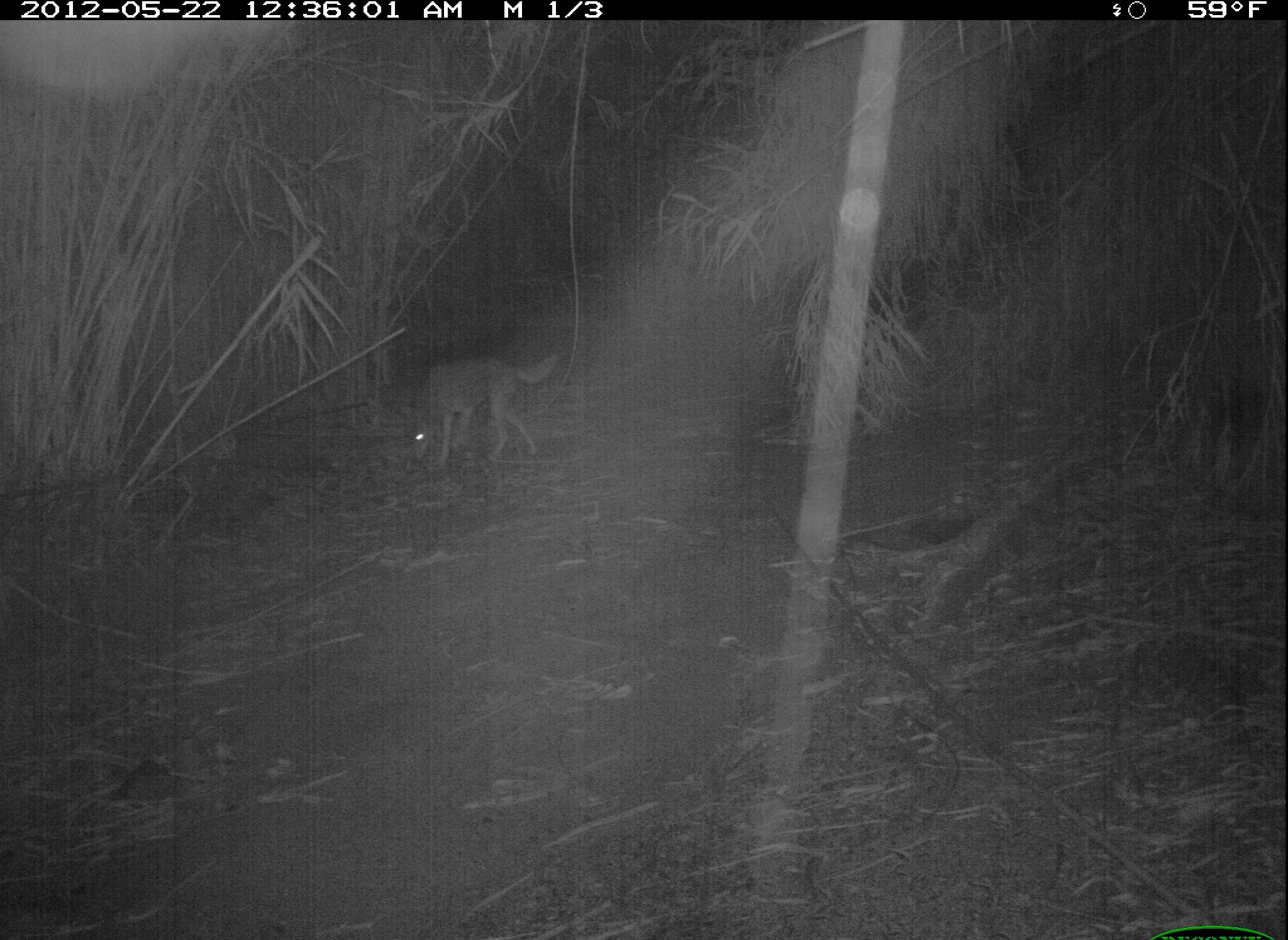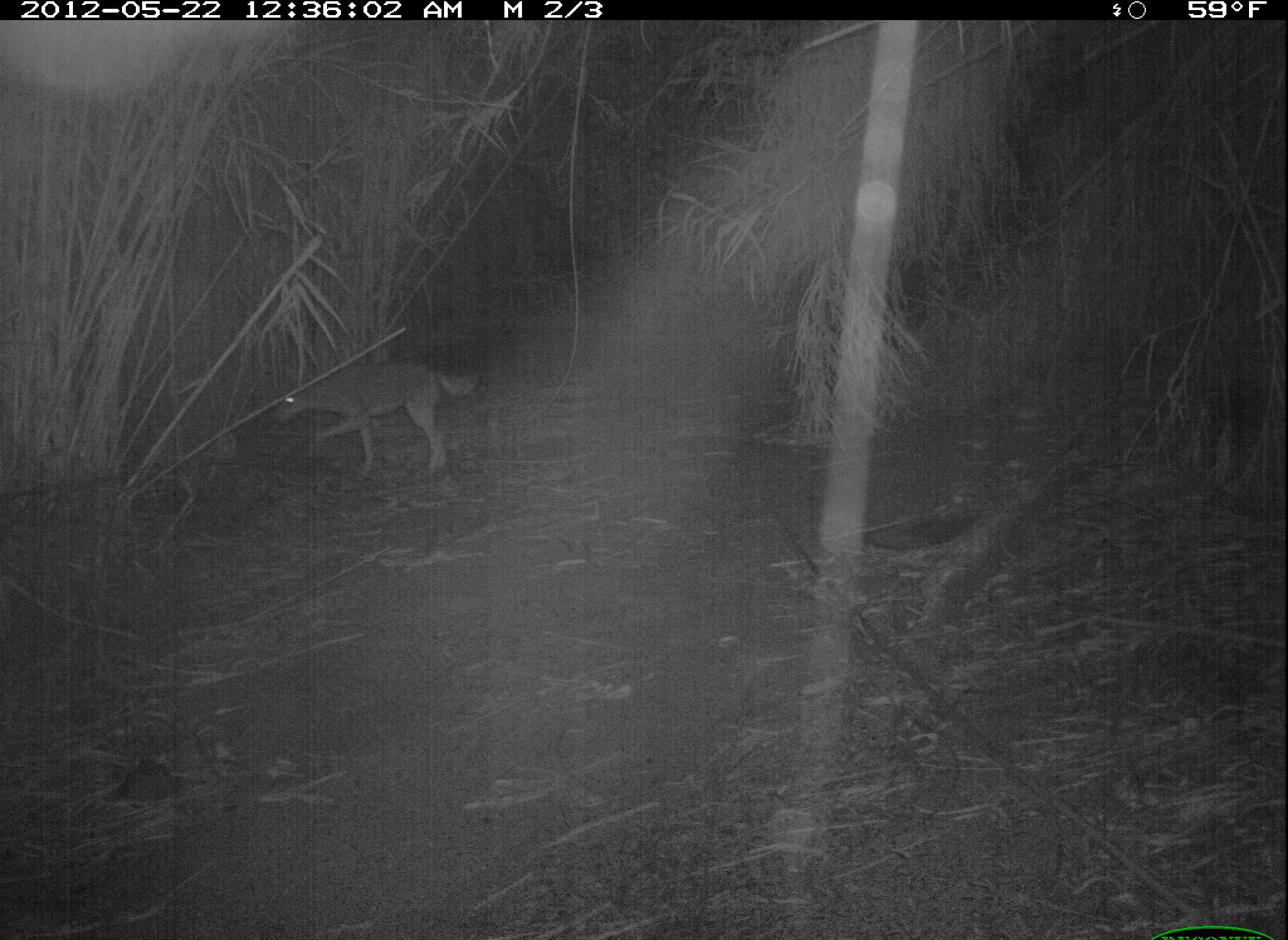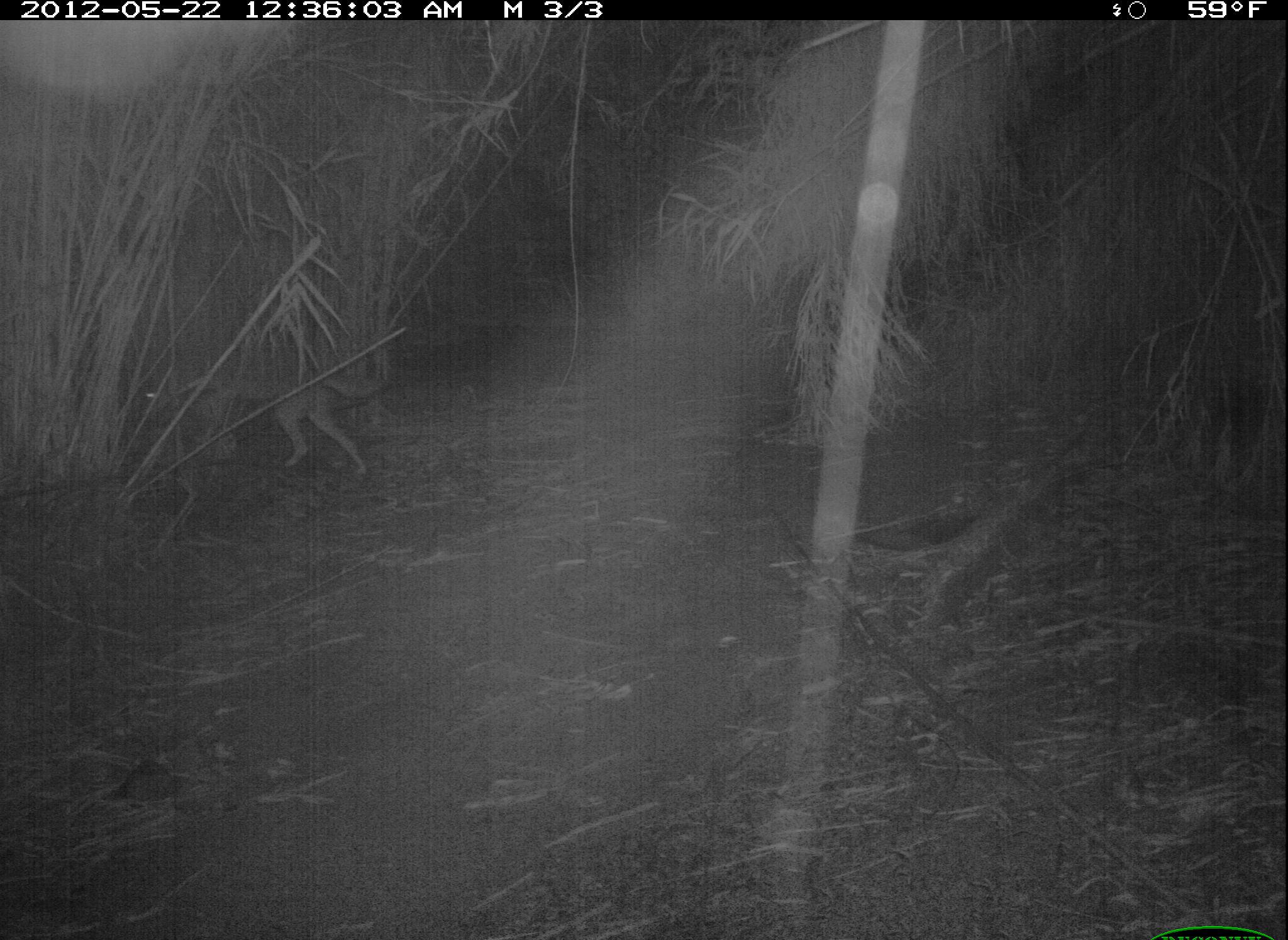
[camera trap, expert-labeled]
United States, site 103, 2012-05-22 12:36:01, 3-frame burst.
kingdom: Animalia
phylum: Chordata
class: Mammalia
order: Carnivora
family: Canidae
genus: Canis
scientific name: Canis latrans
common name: coyote